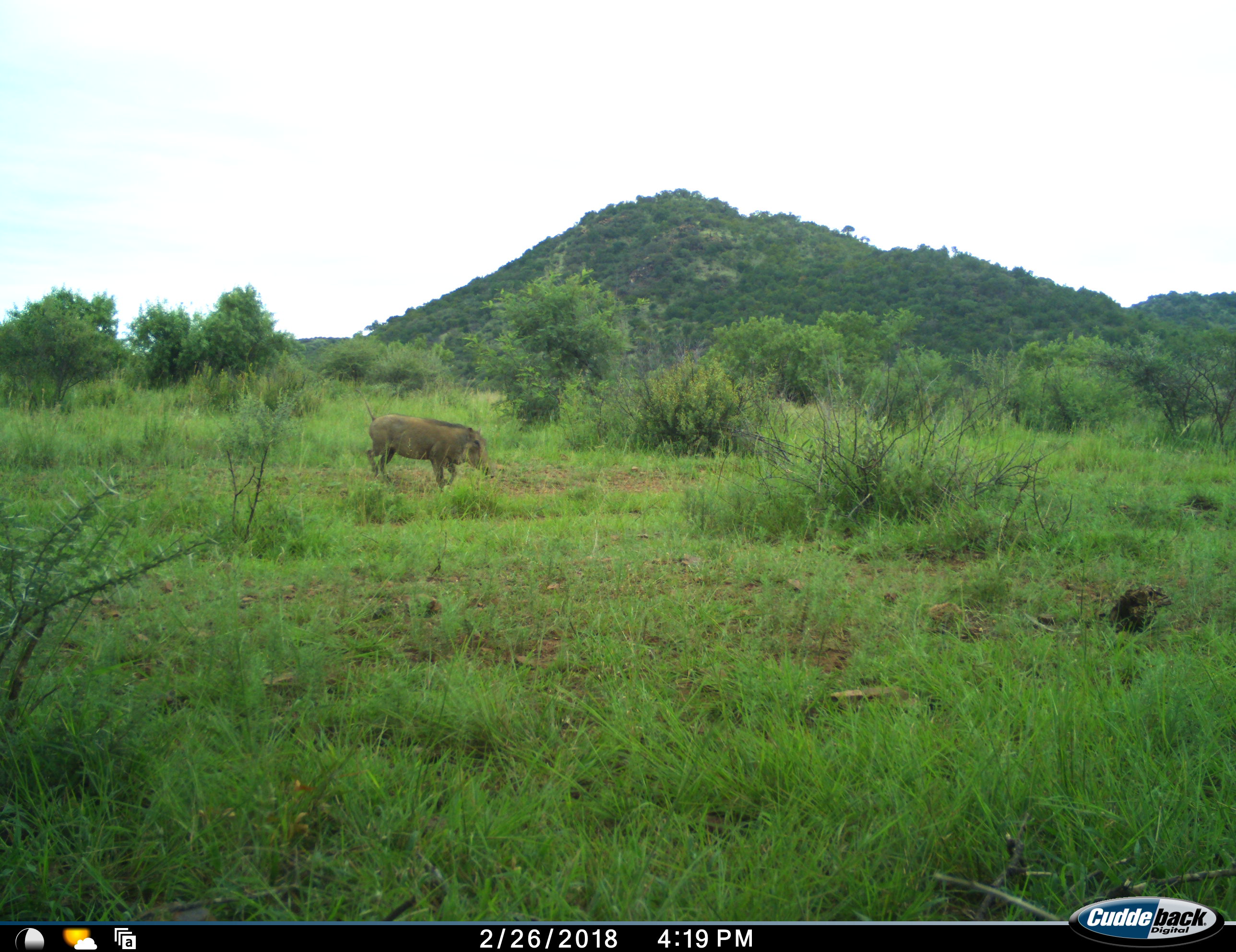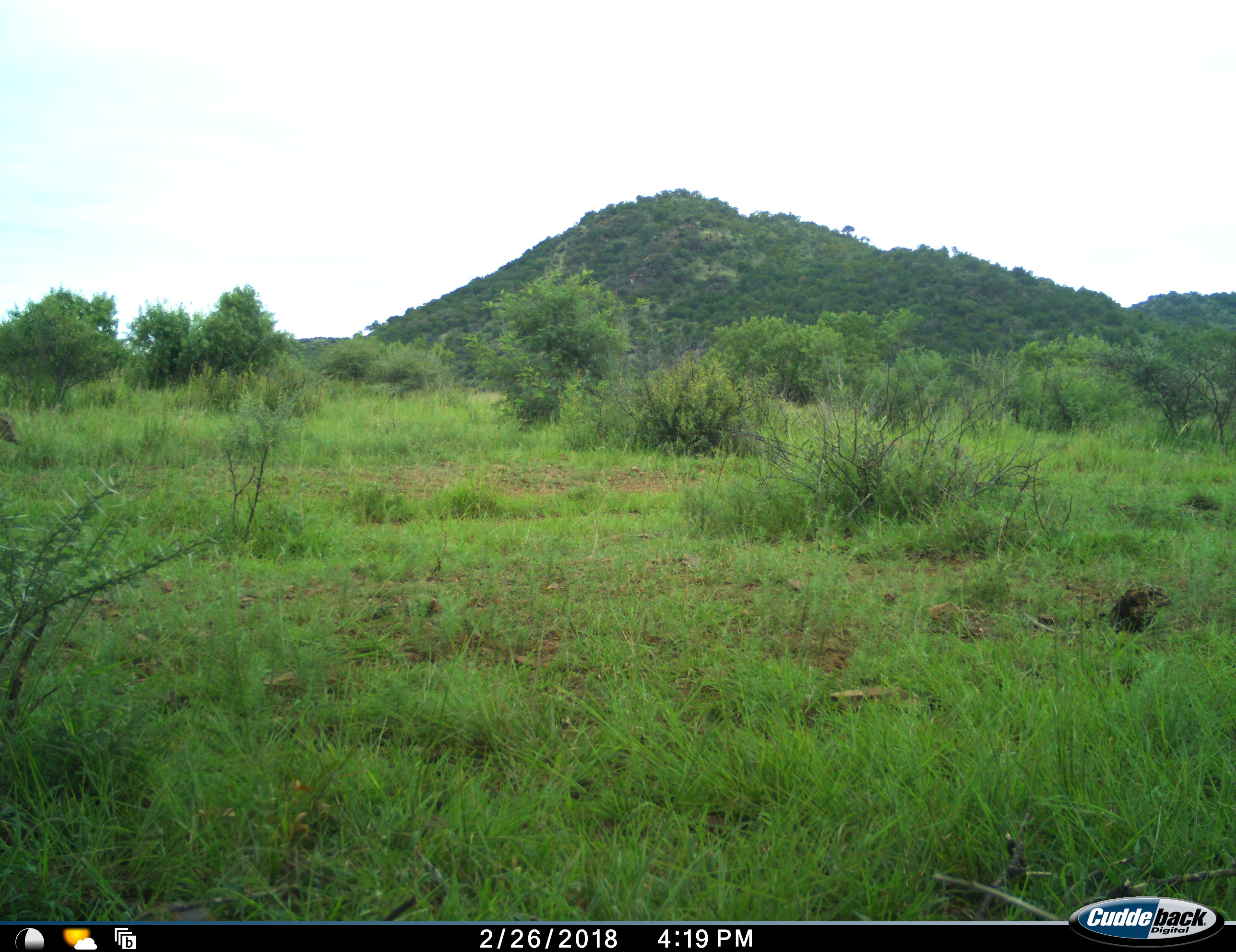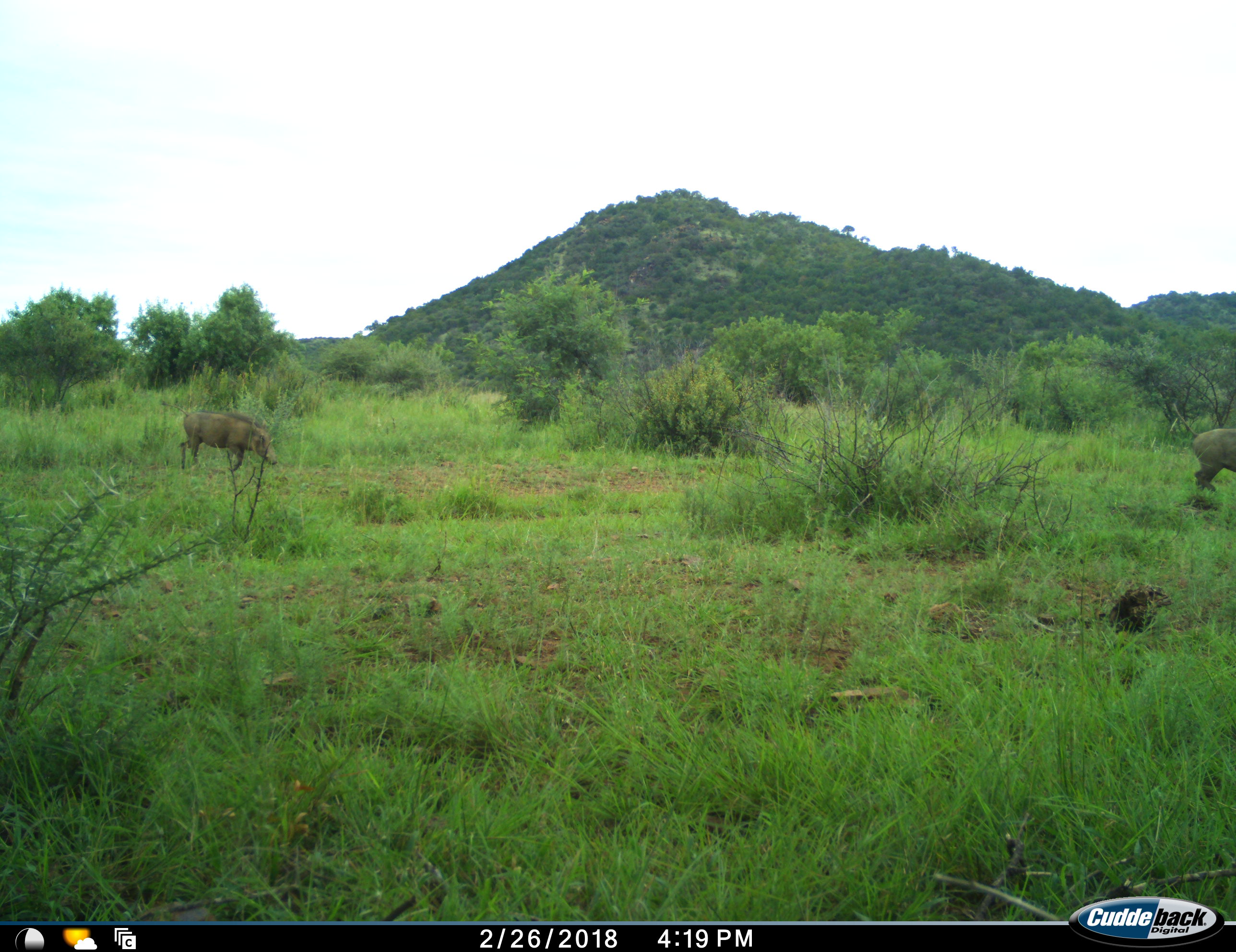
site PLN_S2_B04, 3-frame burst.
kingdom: Animalia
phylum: Chordata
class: Mammalia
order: Artiodactyla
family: Suidae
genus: Phacochoerus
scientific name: Phacochoerus africanus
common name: warthog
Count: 2.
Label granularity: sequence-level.